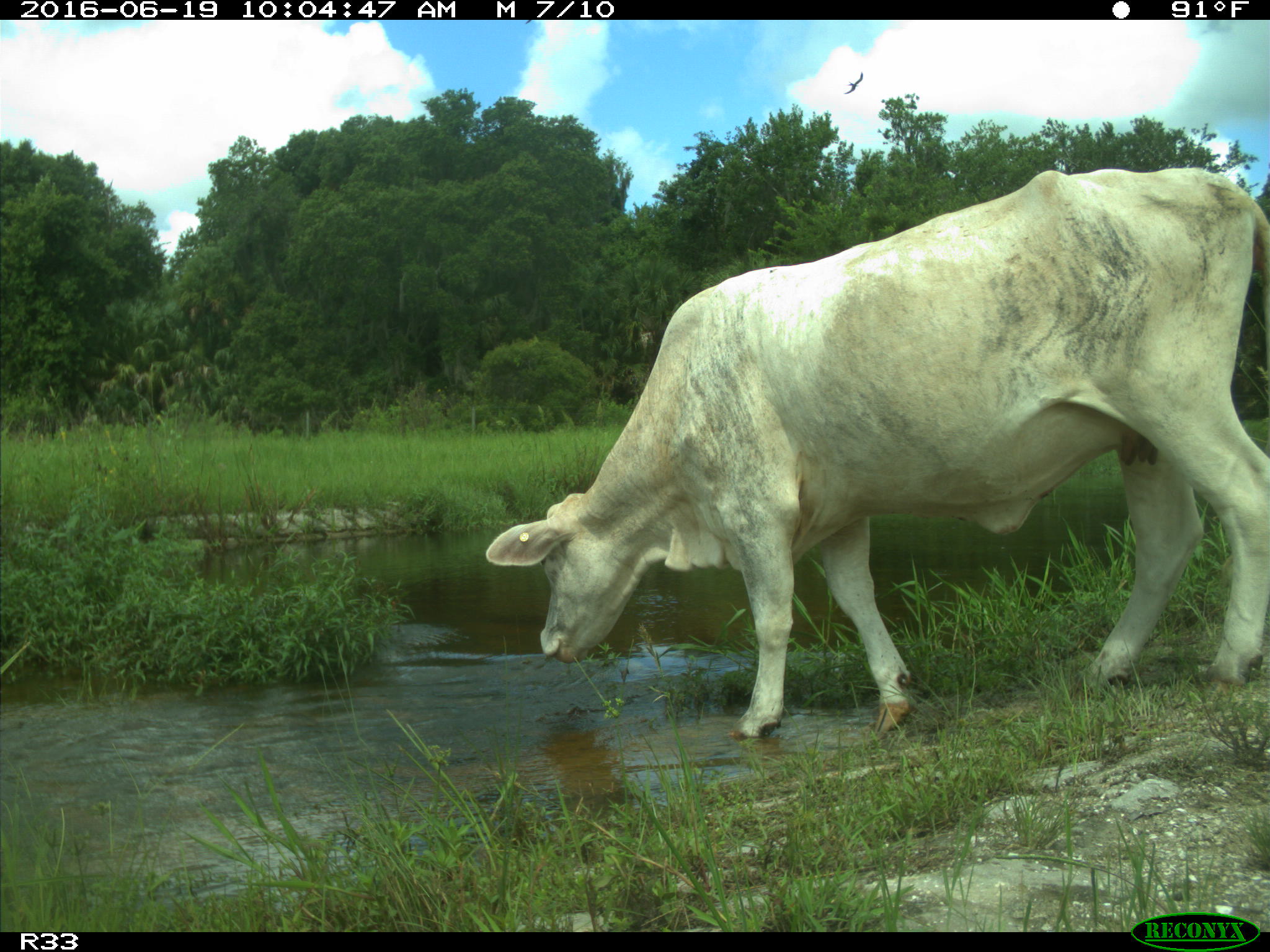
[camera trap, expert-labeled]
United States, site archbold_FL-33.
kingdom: Animalia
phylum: Chordata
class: Mammalia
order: Artiodactyla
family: Bovidae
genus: Bos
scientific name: Bos taurus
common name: domestic cow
Bos taurus (domestic cow).